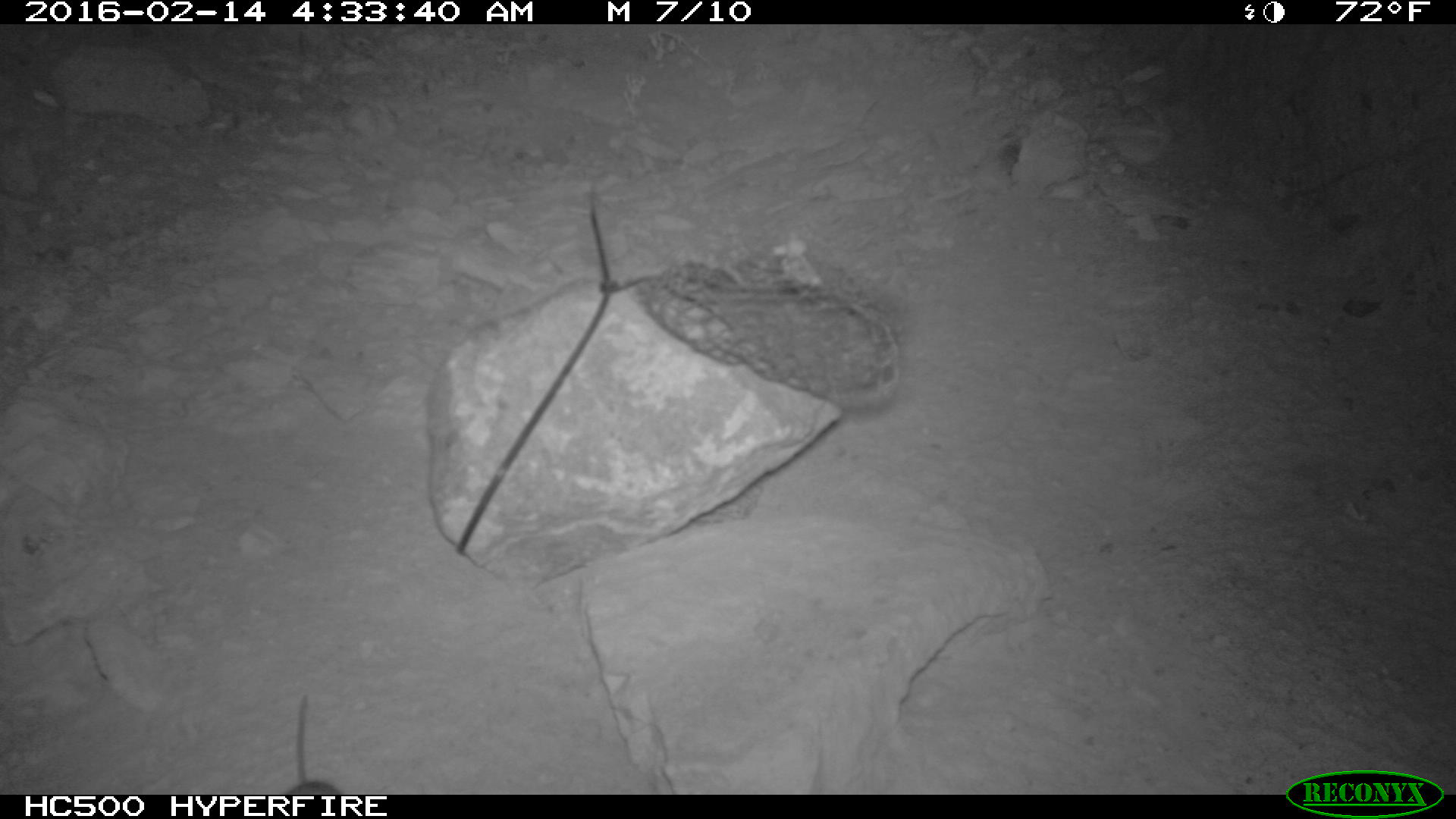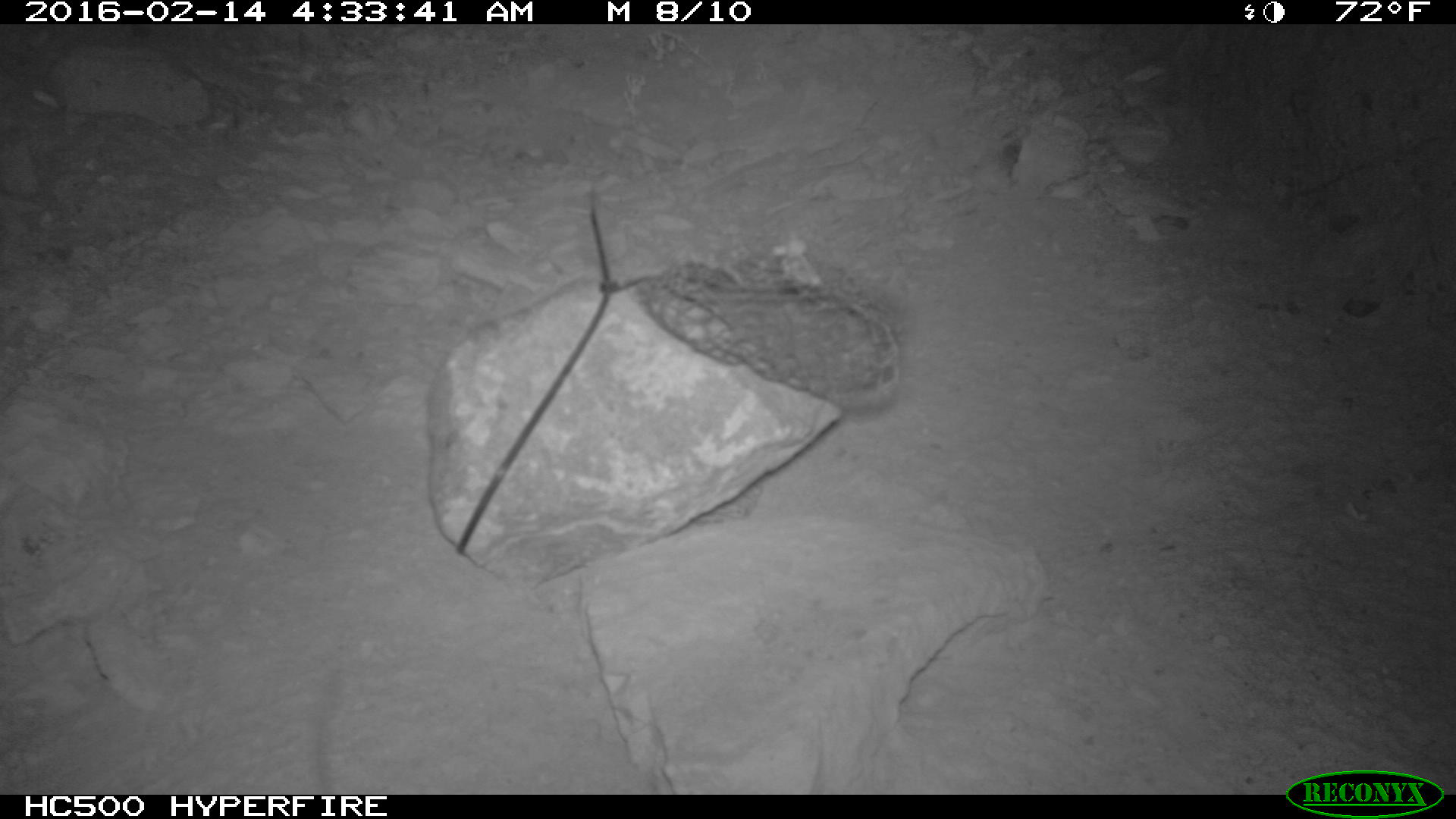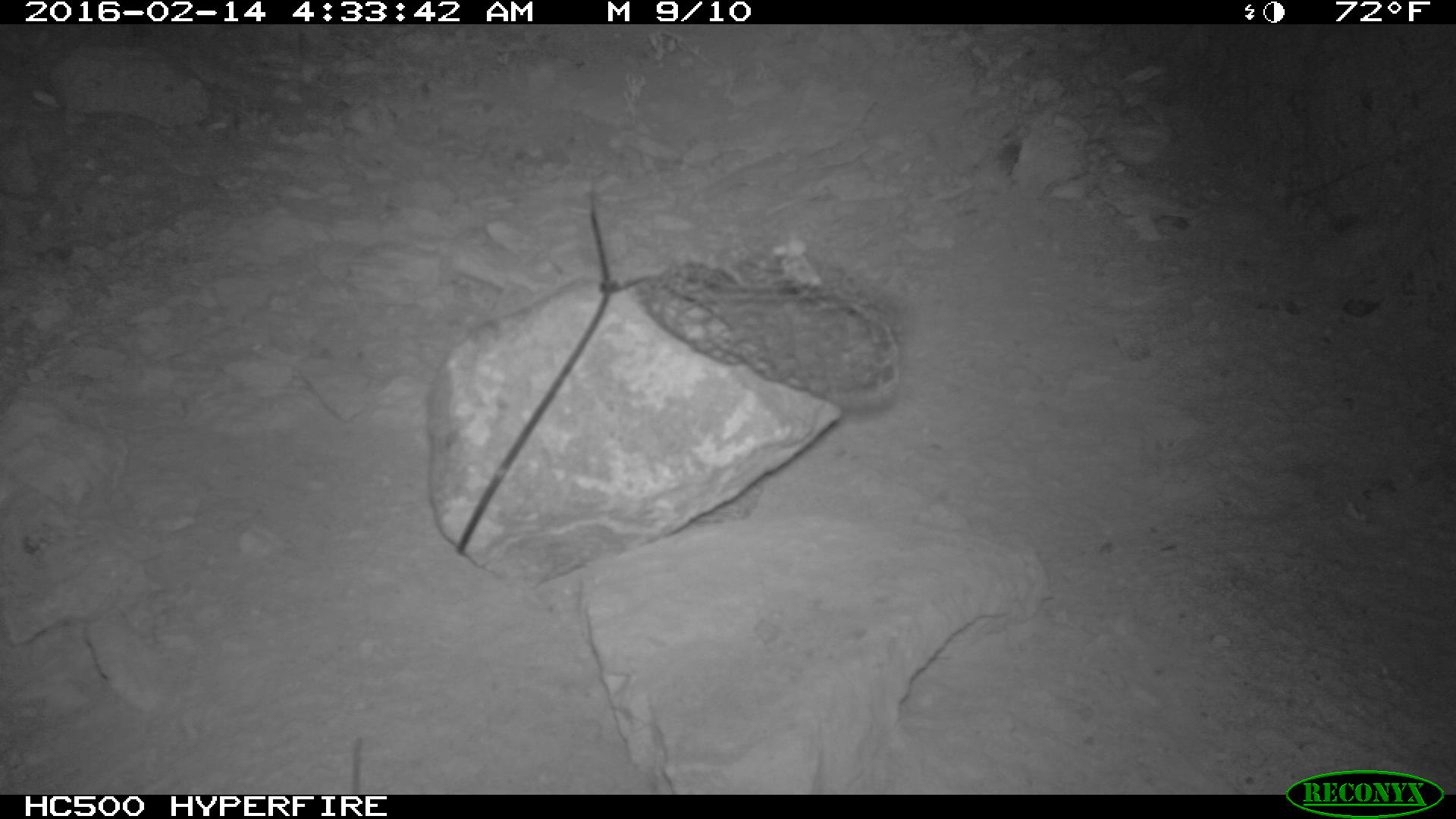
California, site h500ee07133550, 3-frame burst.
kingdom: Animalia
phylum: Chordata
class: Mammalia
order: Rodentia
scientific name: Rodentia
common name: rodent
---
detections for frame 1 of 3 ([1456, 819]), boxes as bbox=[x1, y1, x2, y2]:
rodent: bbox=[280, 689, 342, 795]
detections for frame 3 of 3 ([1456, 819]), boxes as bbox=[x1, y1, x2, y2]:
rodent: bbox=[352, 734, 363, 794]